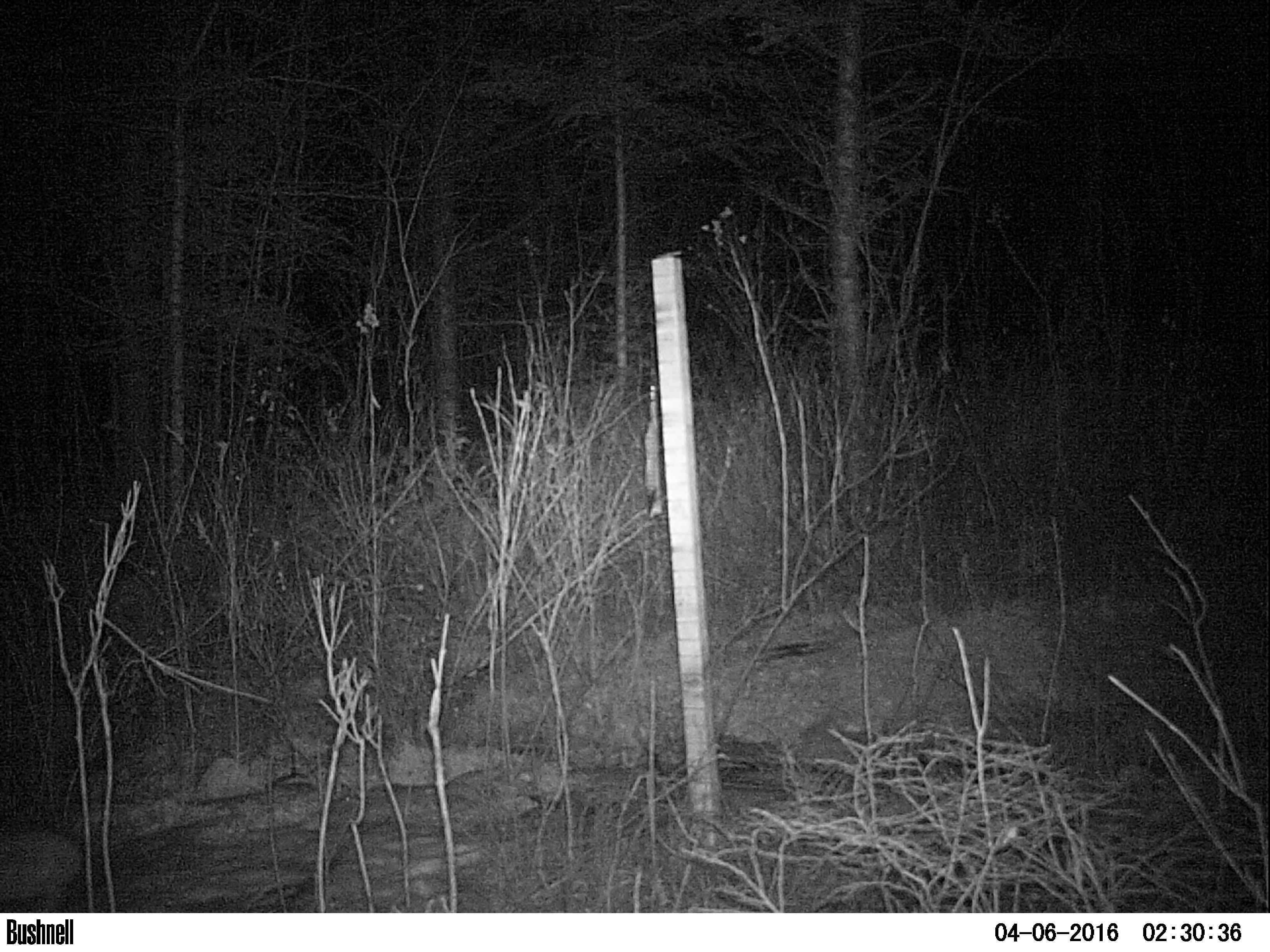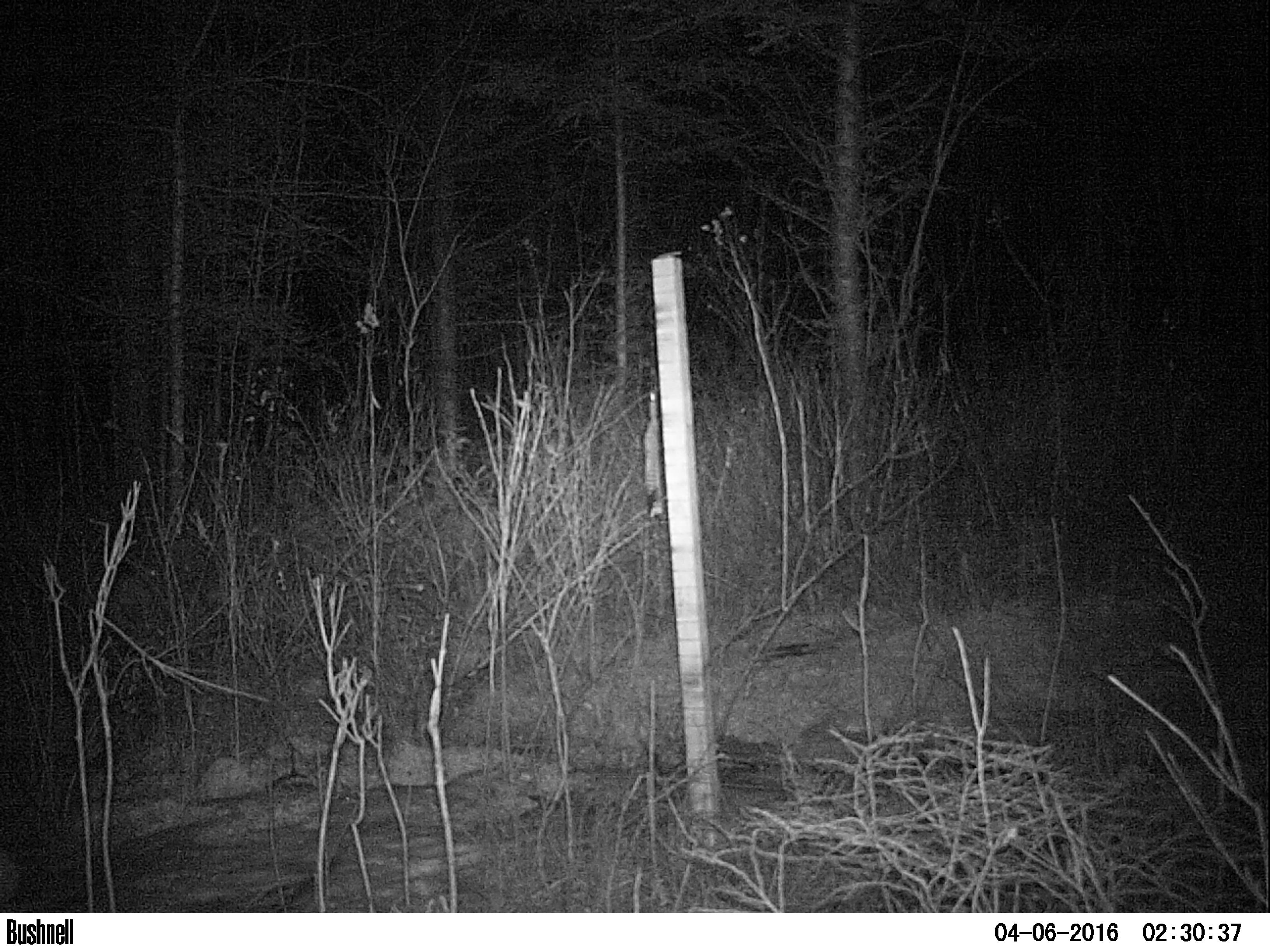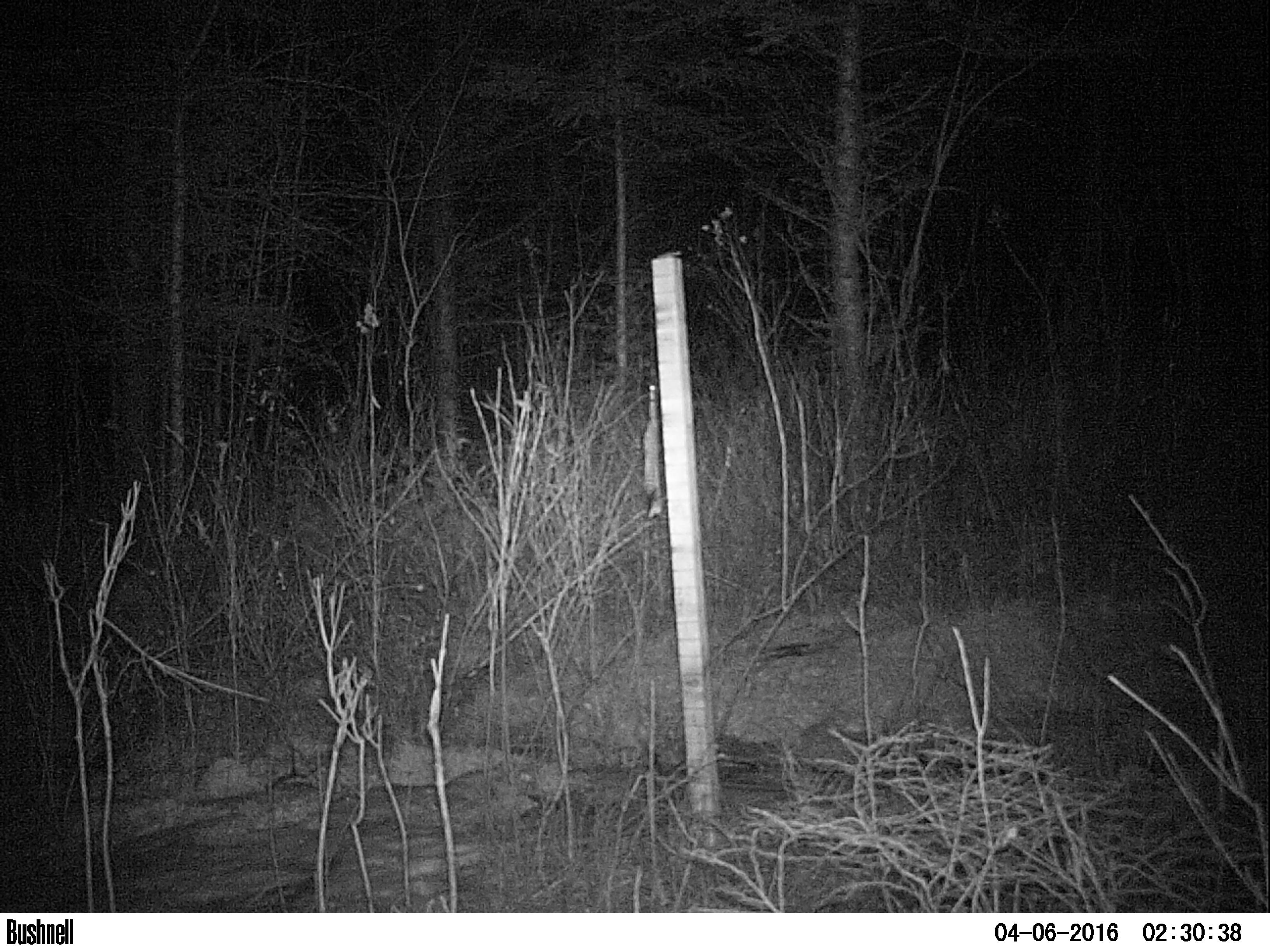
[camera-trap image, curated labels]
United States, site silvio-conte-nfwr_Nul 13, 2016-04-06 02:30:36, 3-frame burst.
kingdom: Animalia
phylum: Chordata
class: Mammalia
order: Lagomorpha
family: Leporidae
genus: Lepus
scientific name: Lepus americanus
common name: snowshoe hare